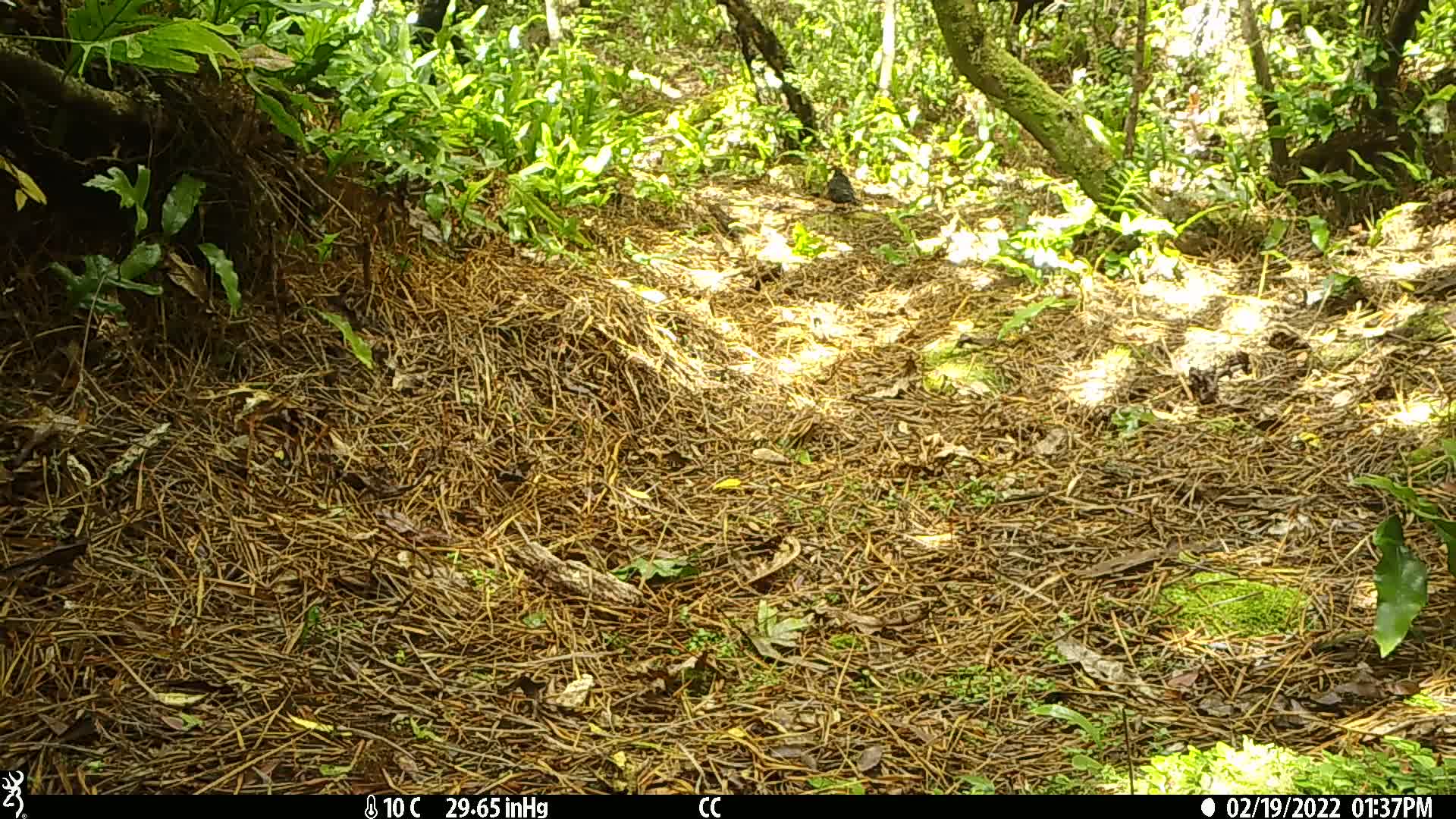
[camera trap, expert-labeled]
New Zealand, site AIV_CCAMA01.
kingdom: Animalia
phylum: Chordata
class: Aves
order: Passeriformes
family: Turdidae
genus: Turdus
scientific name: Turdus merula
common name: eurasian blackbird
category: blackbird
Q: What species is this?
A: Blackbird (eurasian blackbird) (Turdus merula).